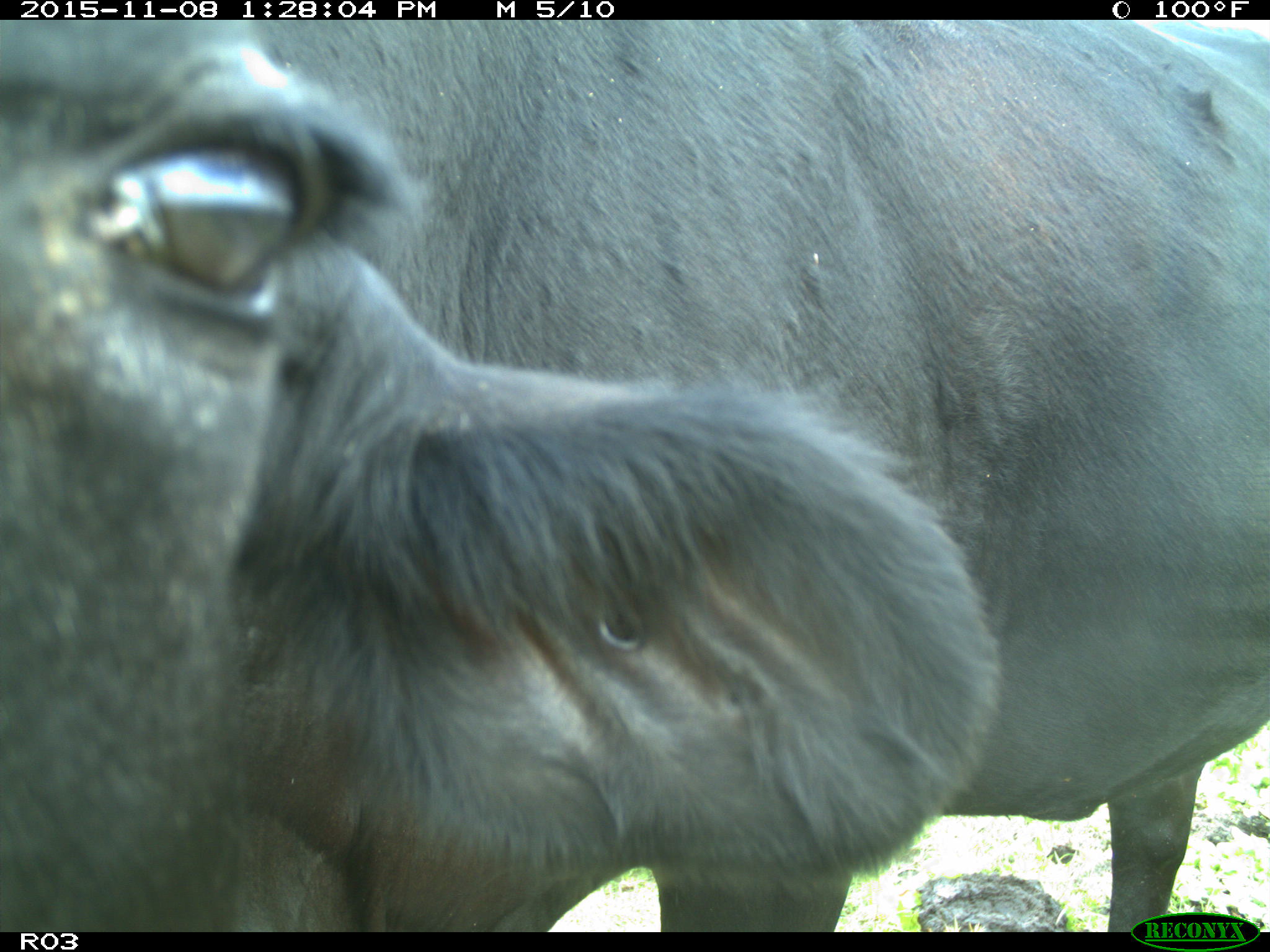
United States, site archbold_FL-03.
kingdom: Animalia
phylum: Chordata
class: Mammalia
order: Artiodactyla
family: Bovidae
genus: Bos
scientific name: Bos taurus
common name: domestic cow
Bos taurus (domestic cow).